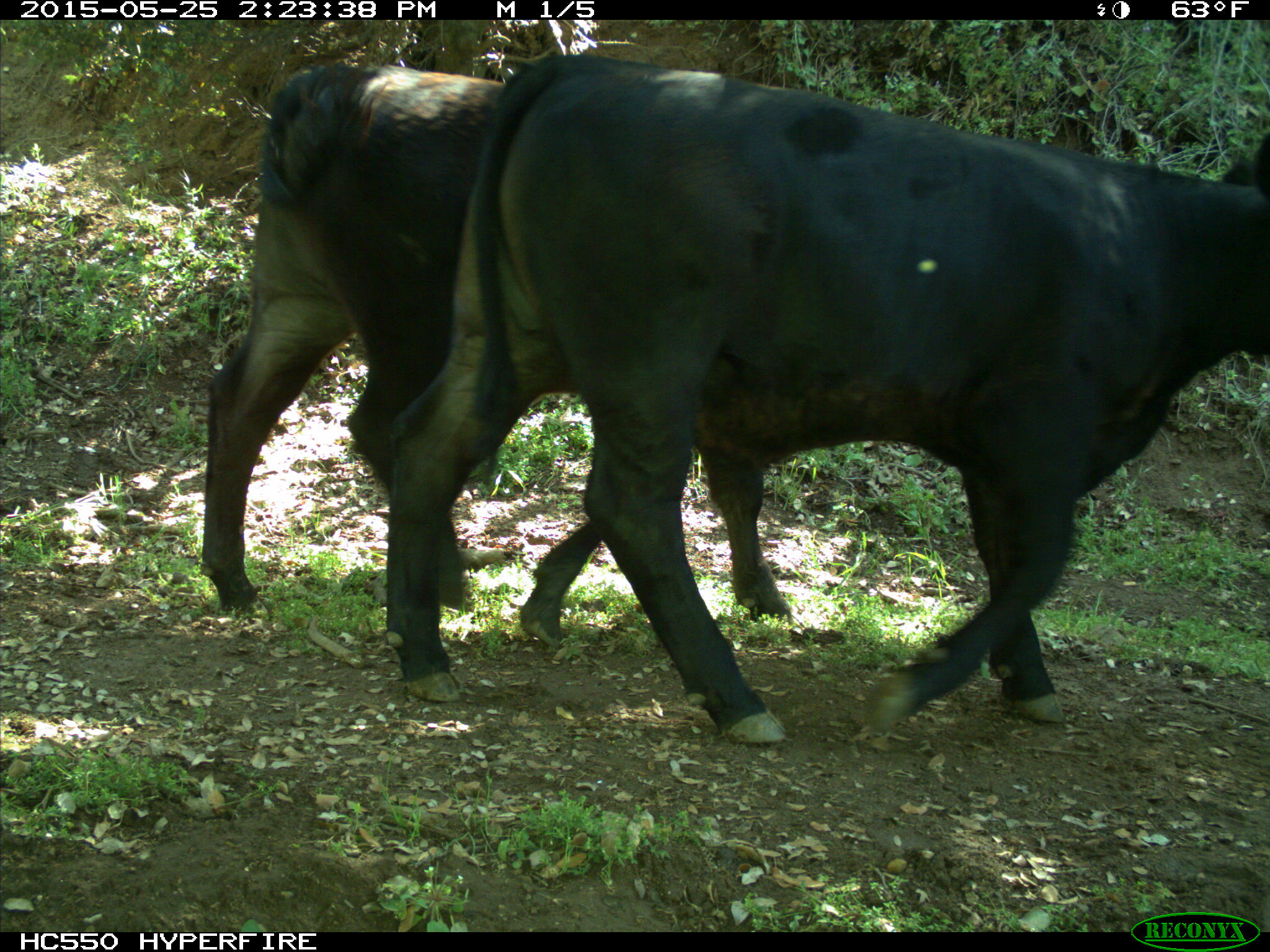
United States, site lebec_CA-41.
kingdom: Animalia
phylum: Chordata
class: Mammalia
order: Artiodactyla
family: Bovidae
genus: Bos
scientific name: Bos taurus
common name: domestic cow